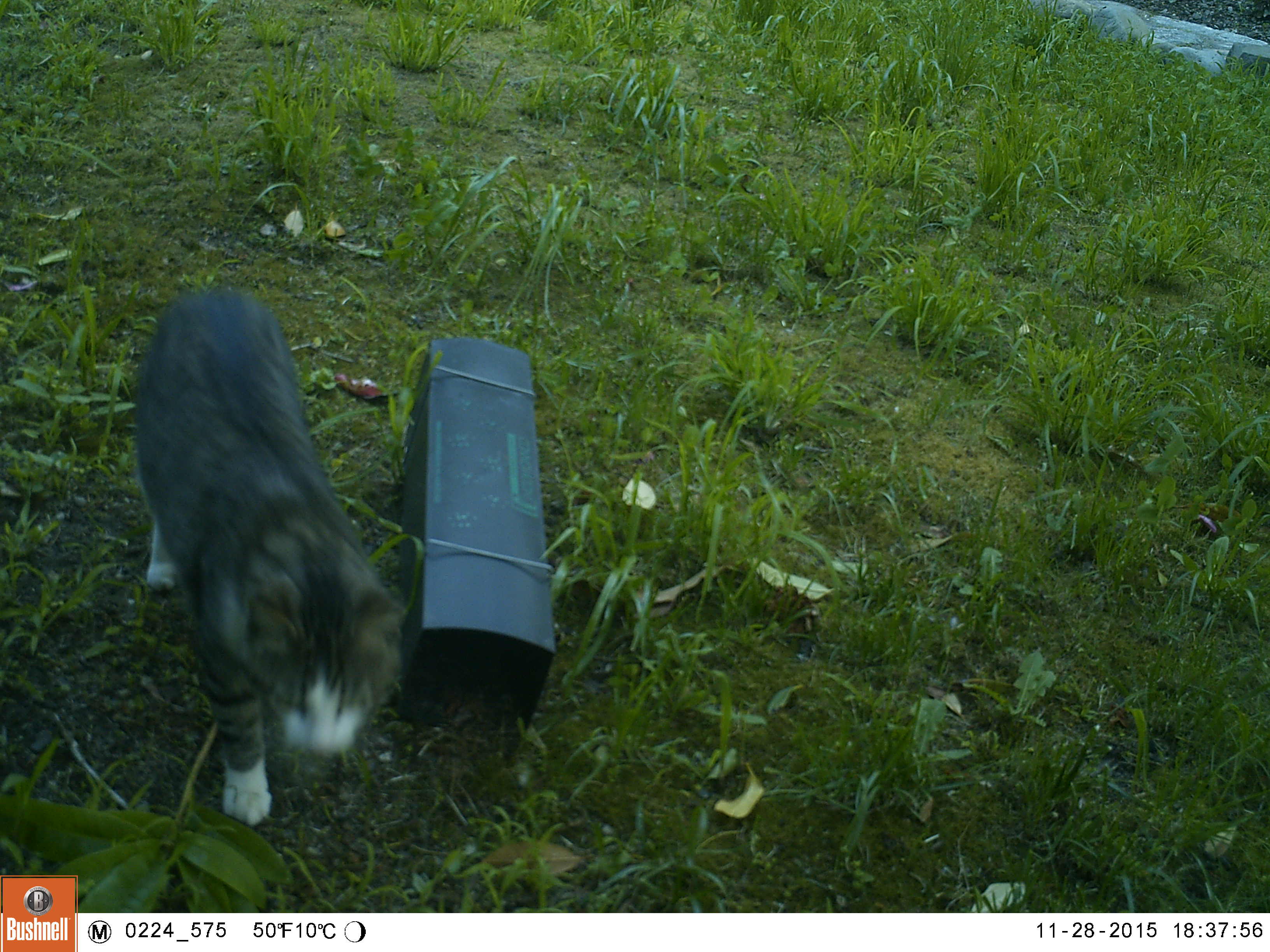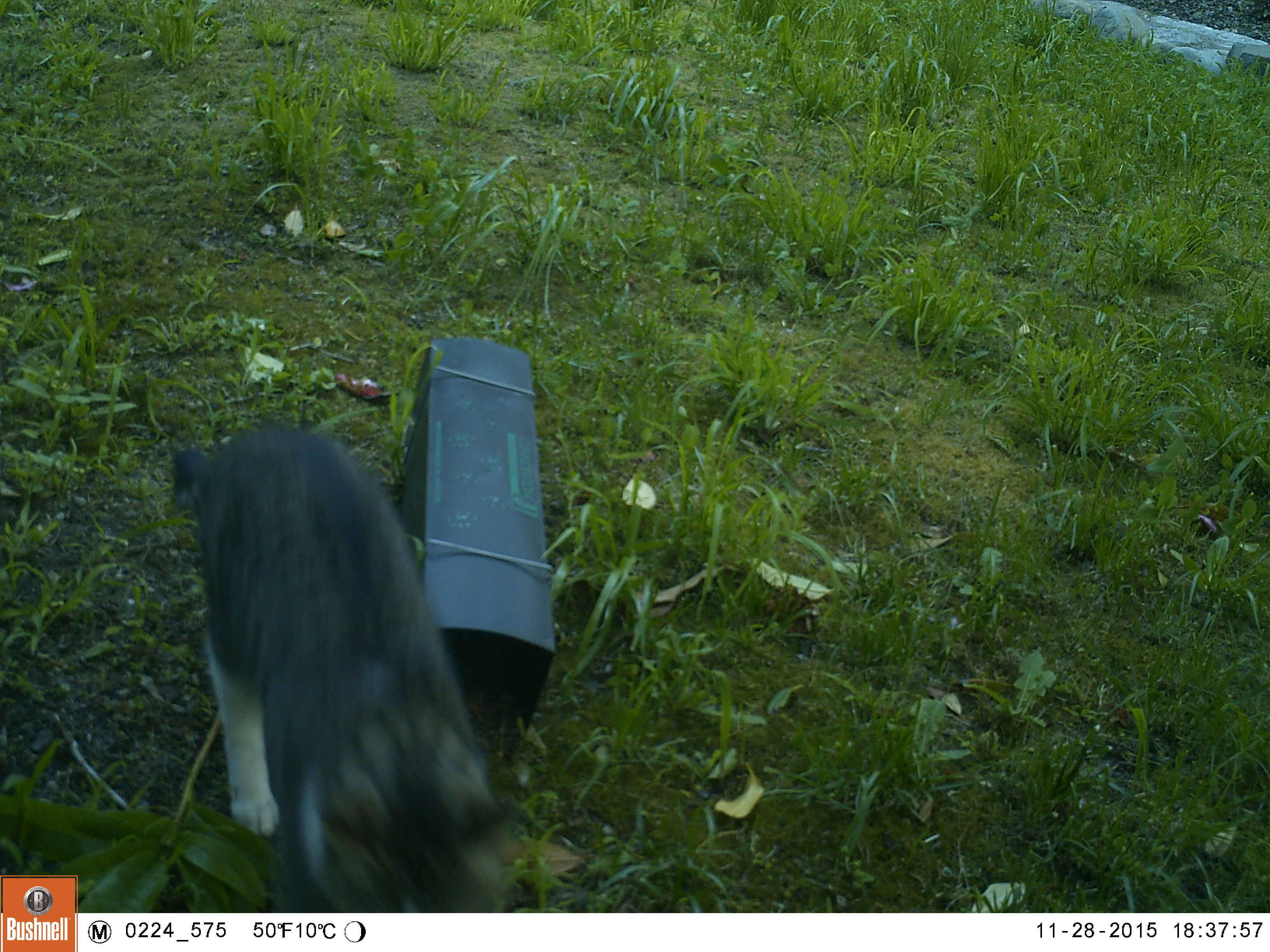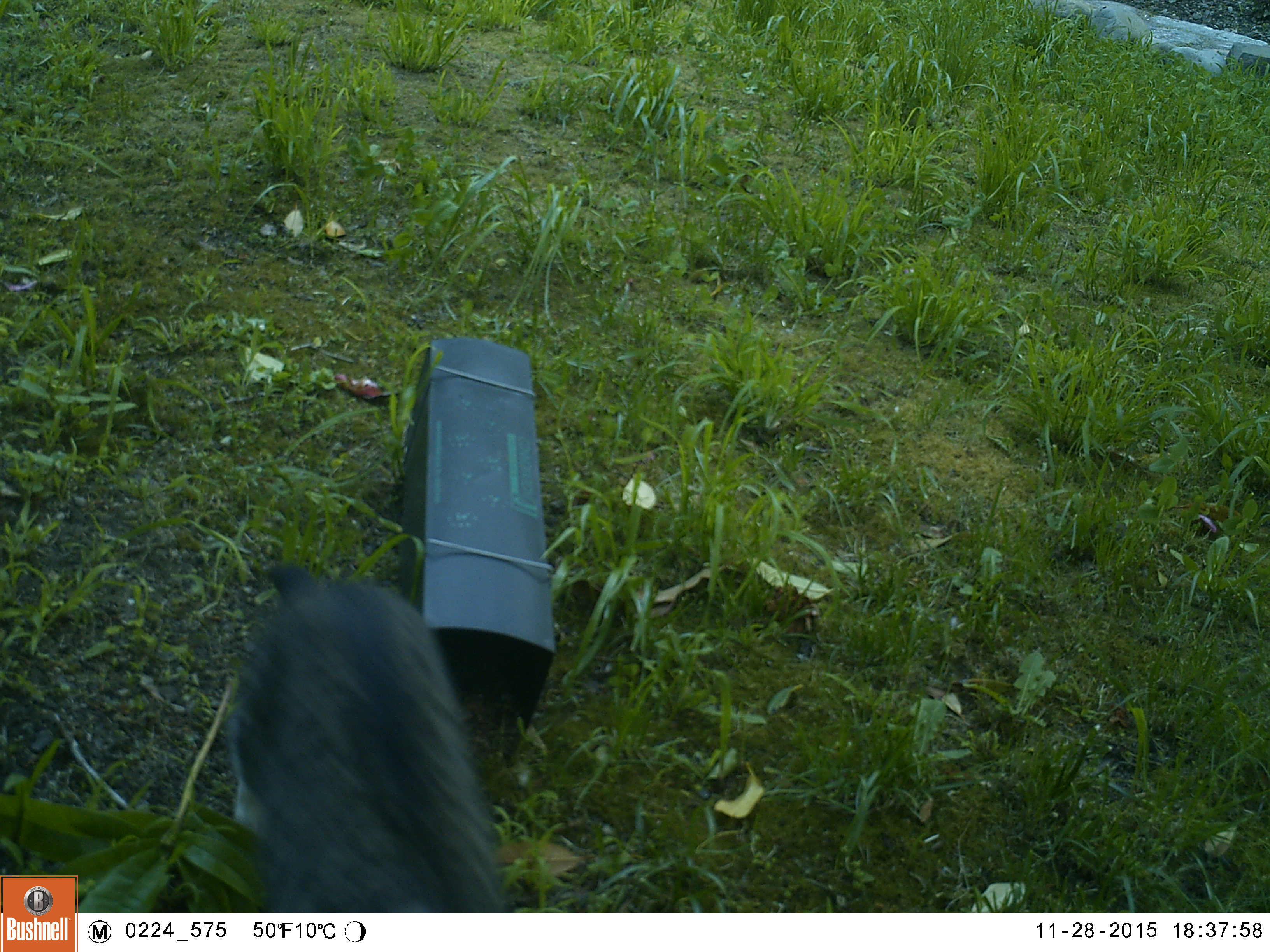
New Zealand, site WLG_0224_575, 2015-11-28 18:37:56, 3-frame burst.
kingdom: Animalia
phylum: Chordata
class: Mammalia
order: Carnivora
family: Felidae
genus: Felis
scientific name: Felis catus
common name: domestic cat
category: cat